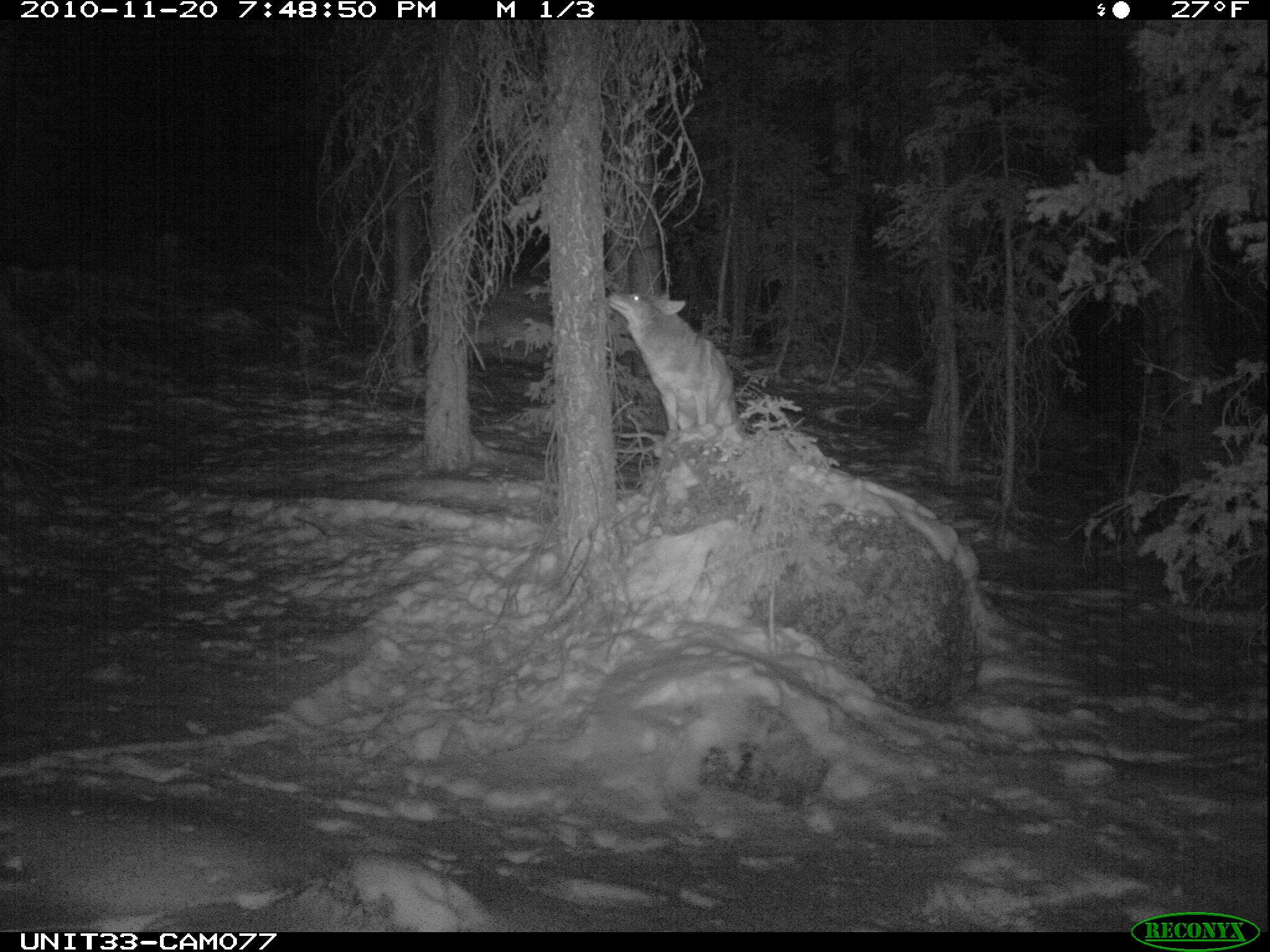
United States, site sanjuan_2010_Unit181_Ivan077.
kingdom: Animalia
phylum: Chordata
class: Mammalia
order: Carnivora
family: Canidae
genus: Canis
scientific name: Canis latrans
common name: coyote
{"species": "Canis latrans (coyote)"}